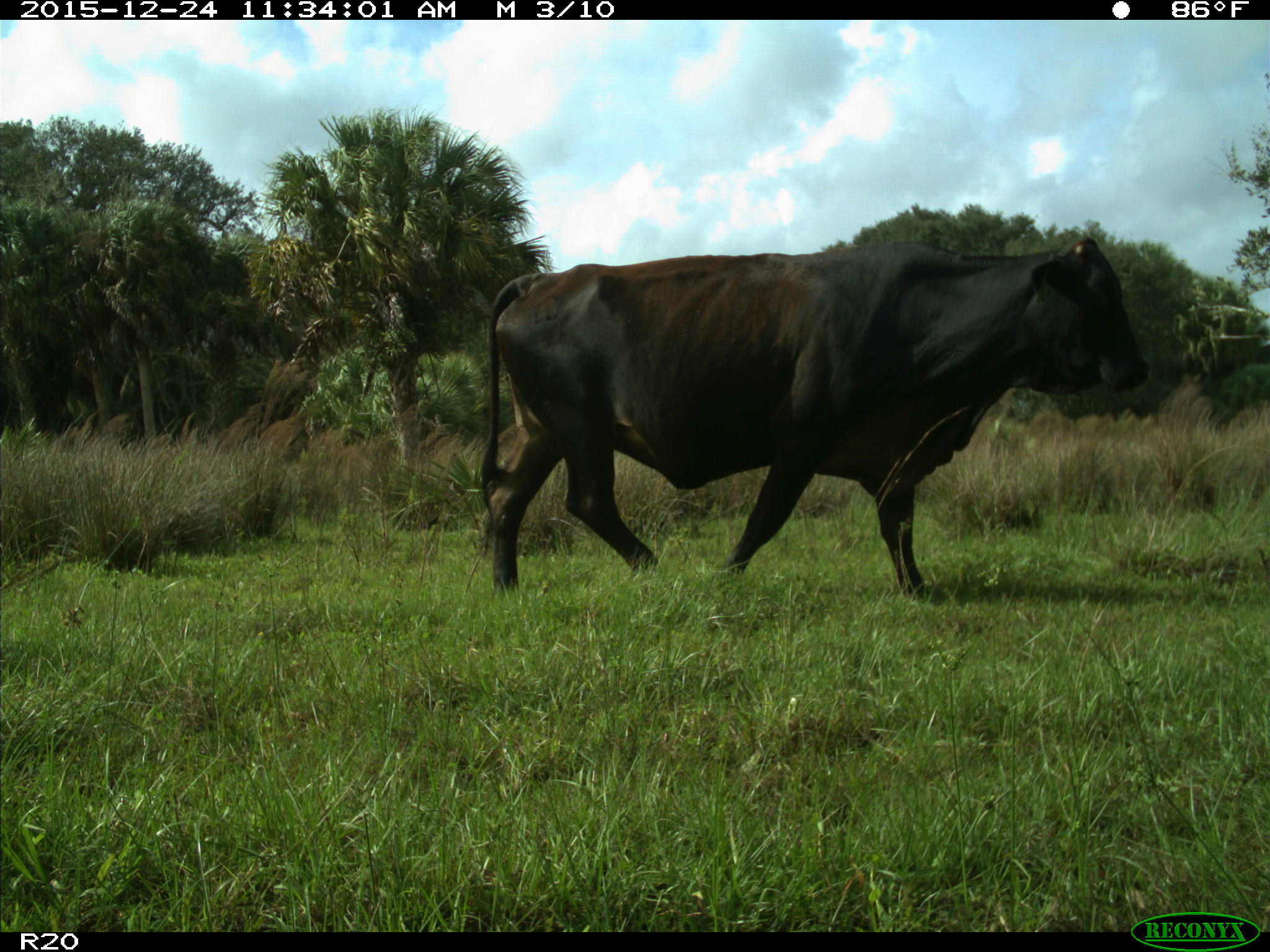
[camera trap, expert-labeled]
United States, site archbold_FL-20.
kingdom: Animalia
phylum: Chordata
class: Mammalia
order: Artiodactyla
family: Bovidae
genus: Bos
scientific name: Bos taurus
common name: domestic cow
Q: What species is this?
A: Bos taurus (domestic cow).